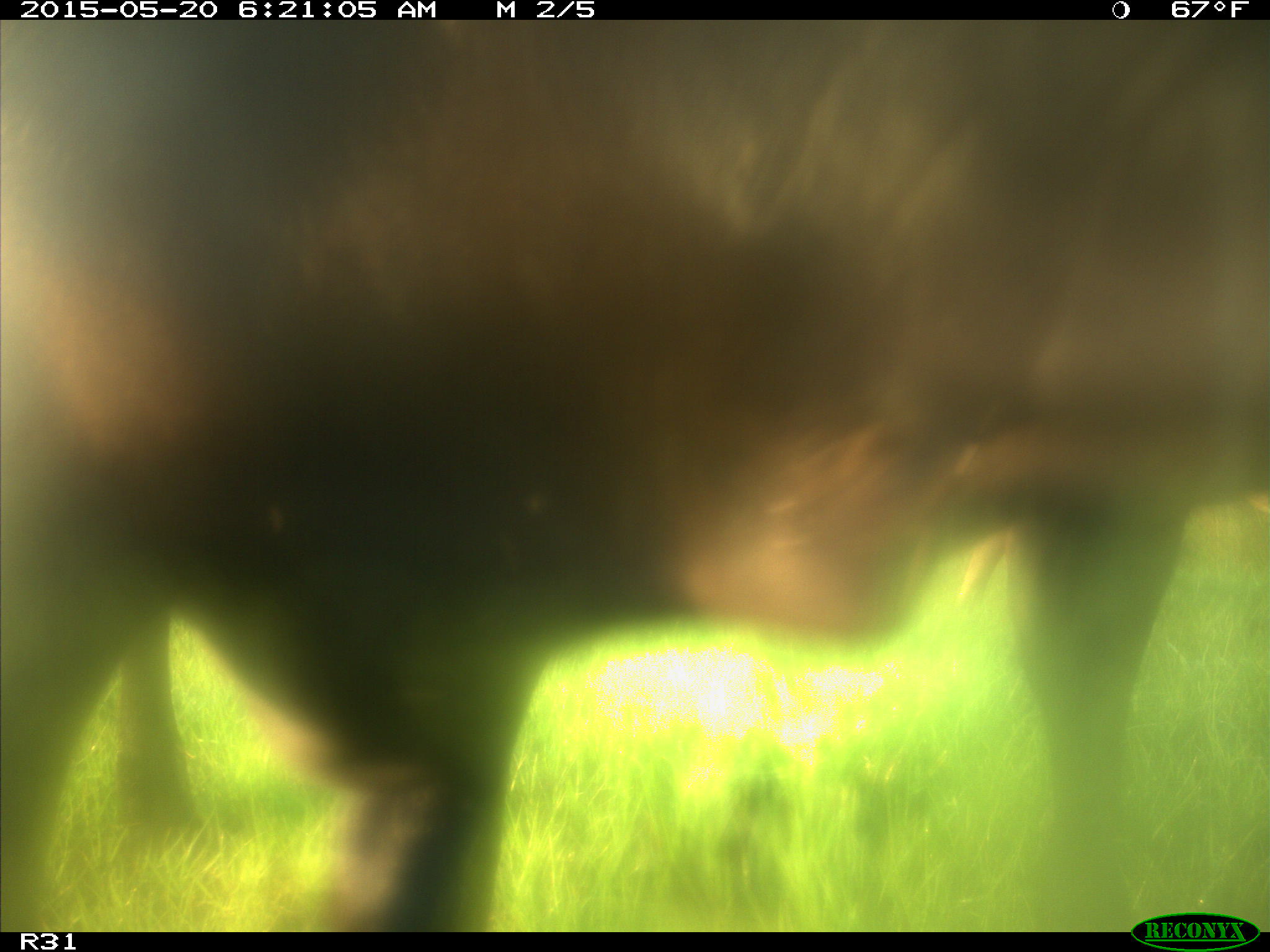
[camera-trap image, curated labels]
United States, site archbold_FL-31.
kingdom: Animalia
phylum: Chordata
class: Mammalia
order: Artiodactyla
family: Bovidae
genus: Bos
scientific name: Bos taurus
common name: domestic cow